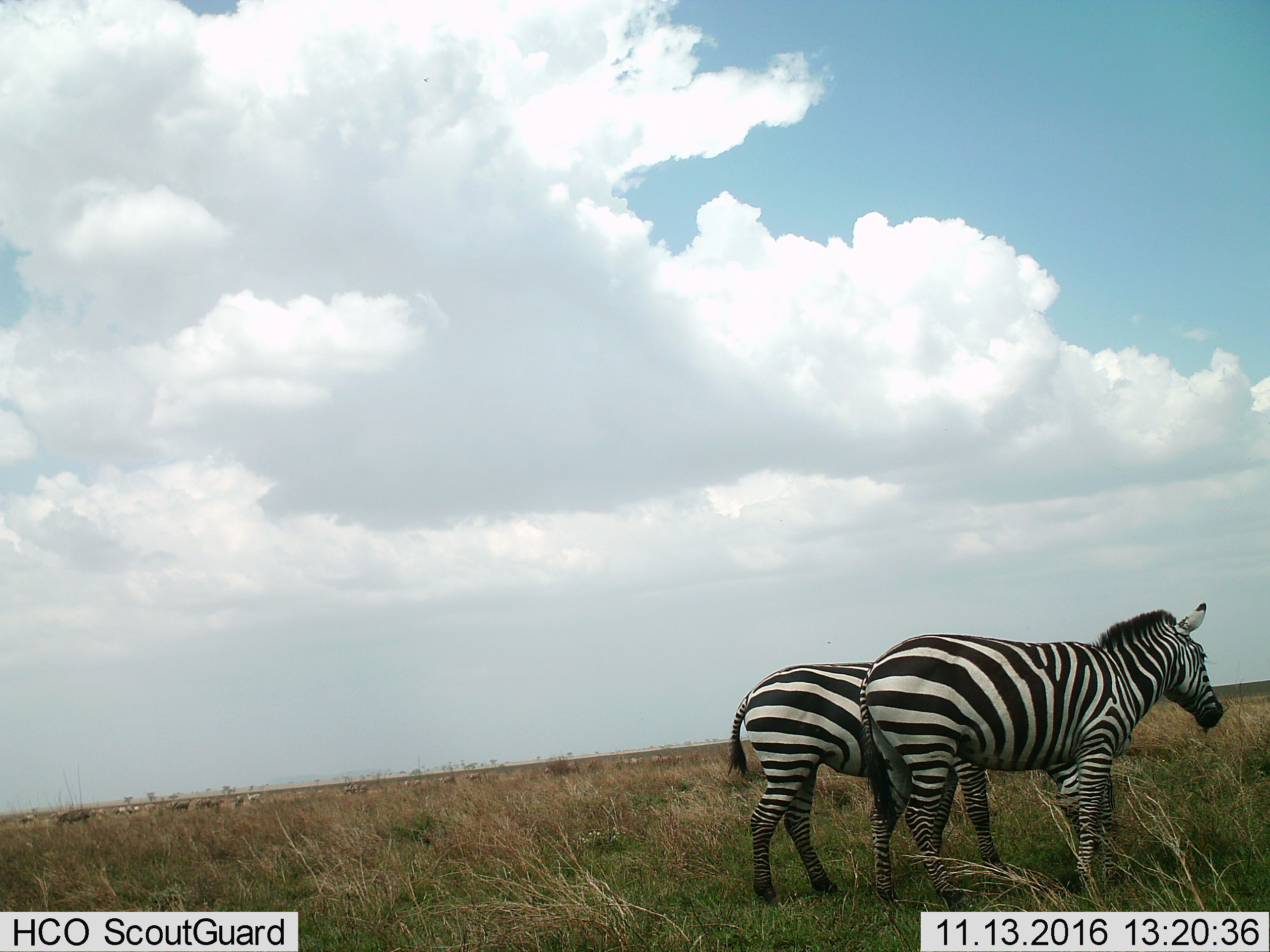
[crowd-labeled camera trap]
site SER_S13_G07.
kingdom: Animalia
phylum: Chordata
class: Mammalia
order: Perissodactyla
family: Equidae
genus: Equus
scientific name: Equus quagga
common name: plains zebra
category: zebraplains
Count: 2.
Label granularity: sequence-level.